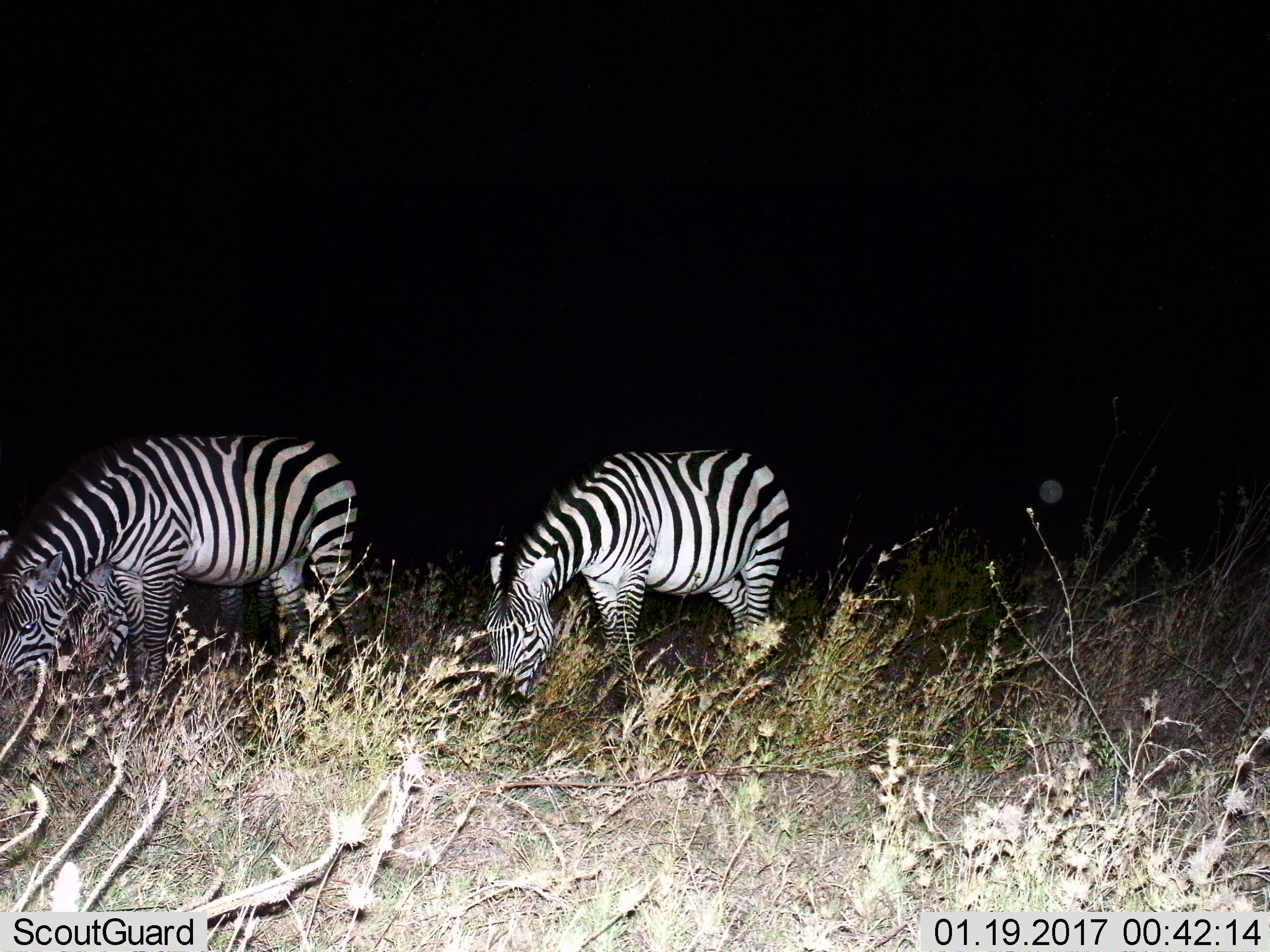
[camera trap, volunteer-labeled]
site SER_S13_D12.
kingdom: Animalia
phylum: Chordata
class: Mammalia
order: Perissodactyla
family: Equidae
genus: Equus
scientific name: Equus quagga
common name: plains zebra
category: zebraplains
Zebraplains (plains zebra) (Equus quagga), count 3. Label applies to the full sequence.